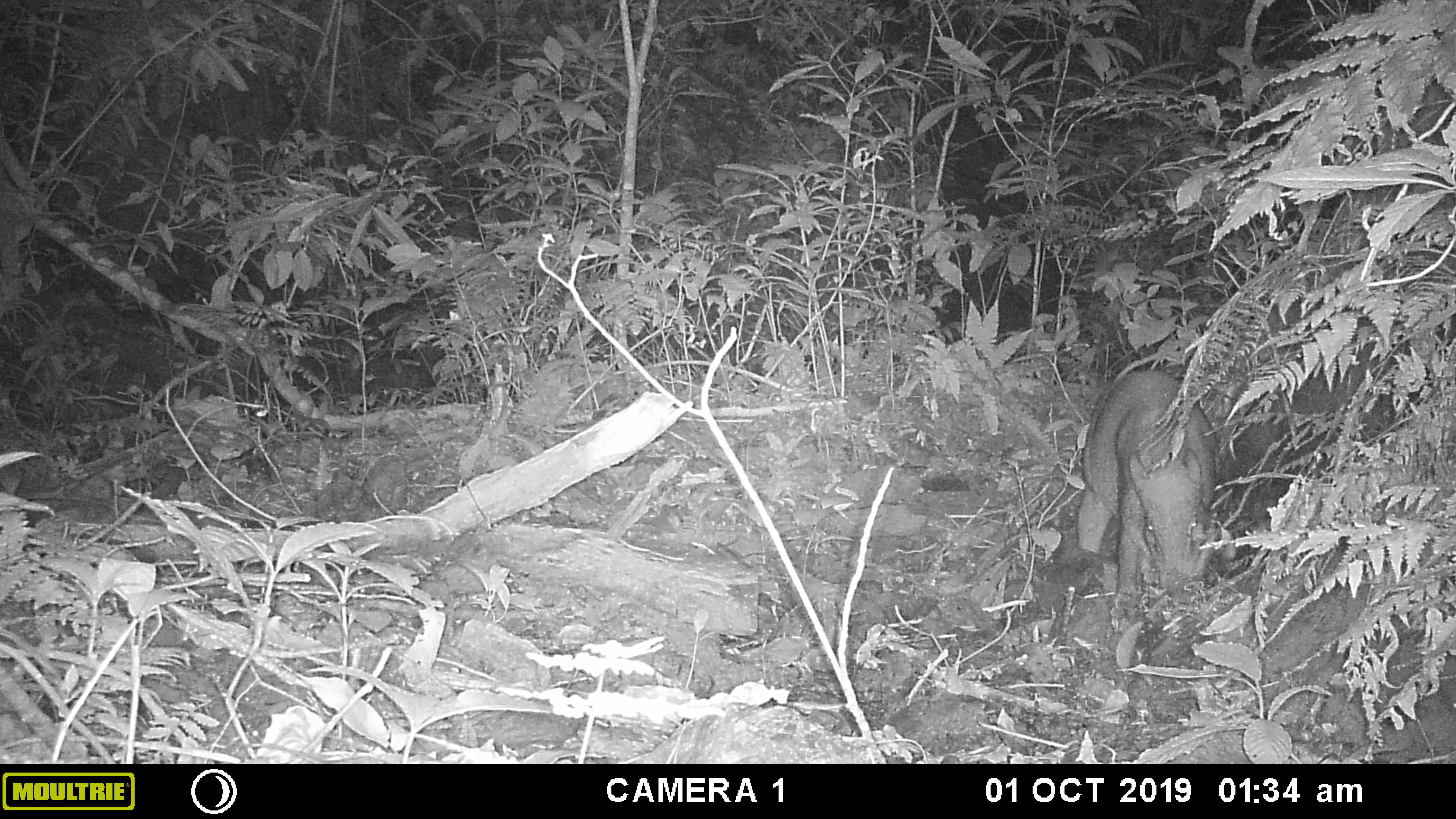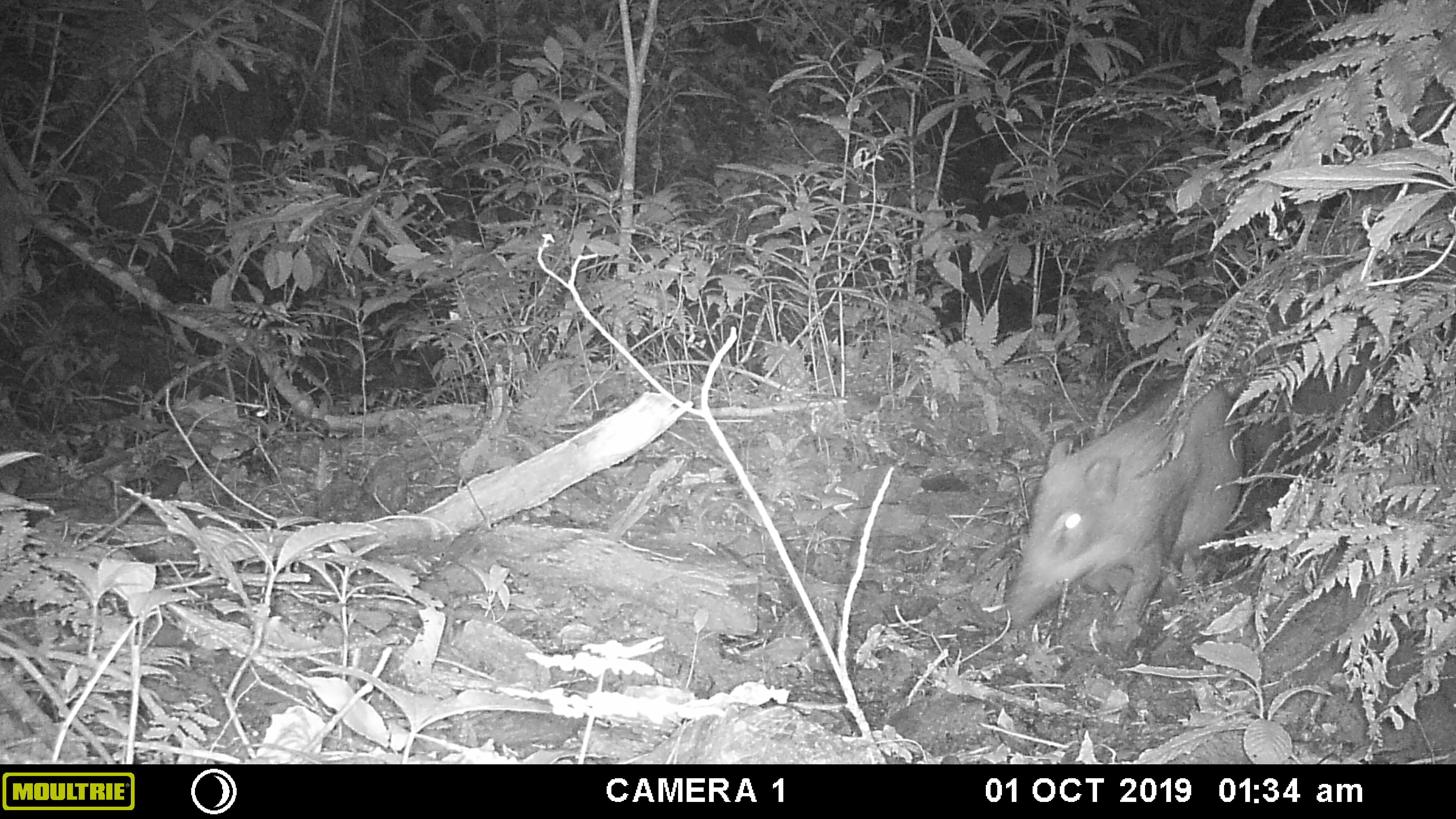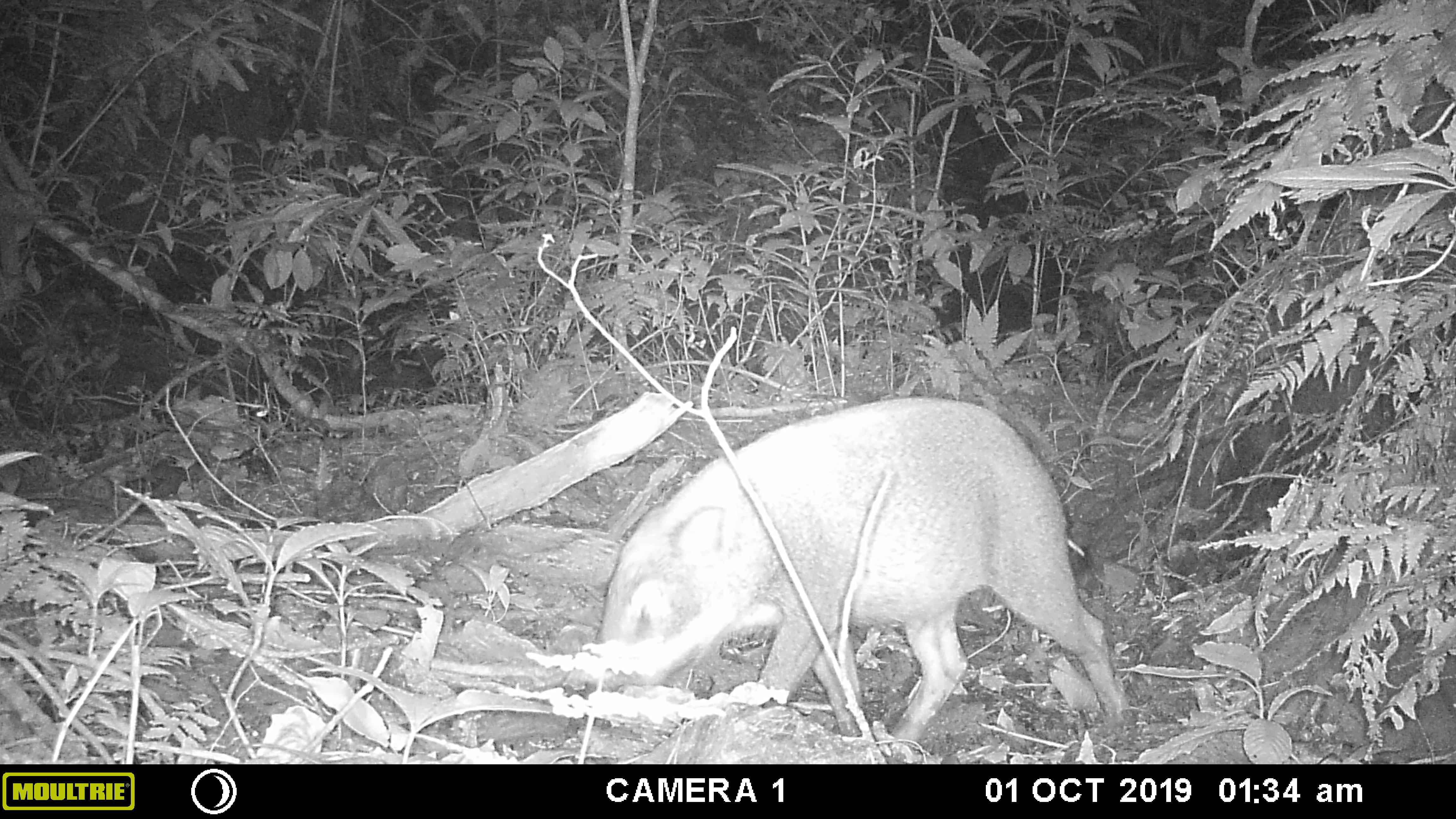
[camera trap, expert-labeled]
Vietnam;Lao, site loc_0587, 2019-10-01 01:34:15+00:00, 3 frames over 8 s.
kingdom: Animalia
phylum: Chordata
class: Mammalia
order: Artiodactyla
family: Suidae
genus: Sus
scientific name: Sus scrofa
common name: eurasian wild pig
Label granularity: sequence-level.